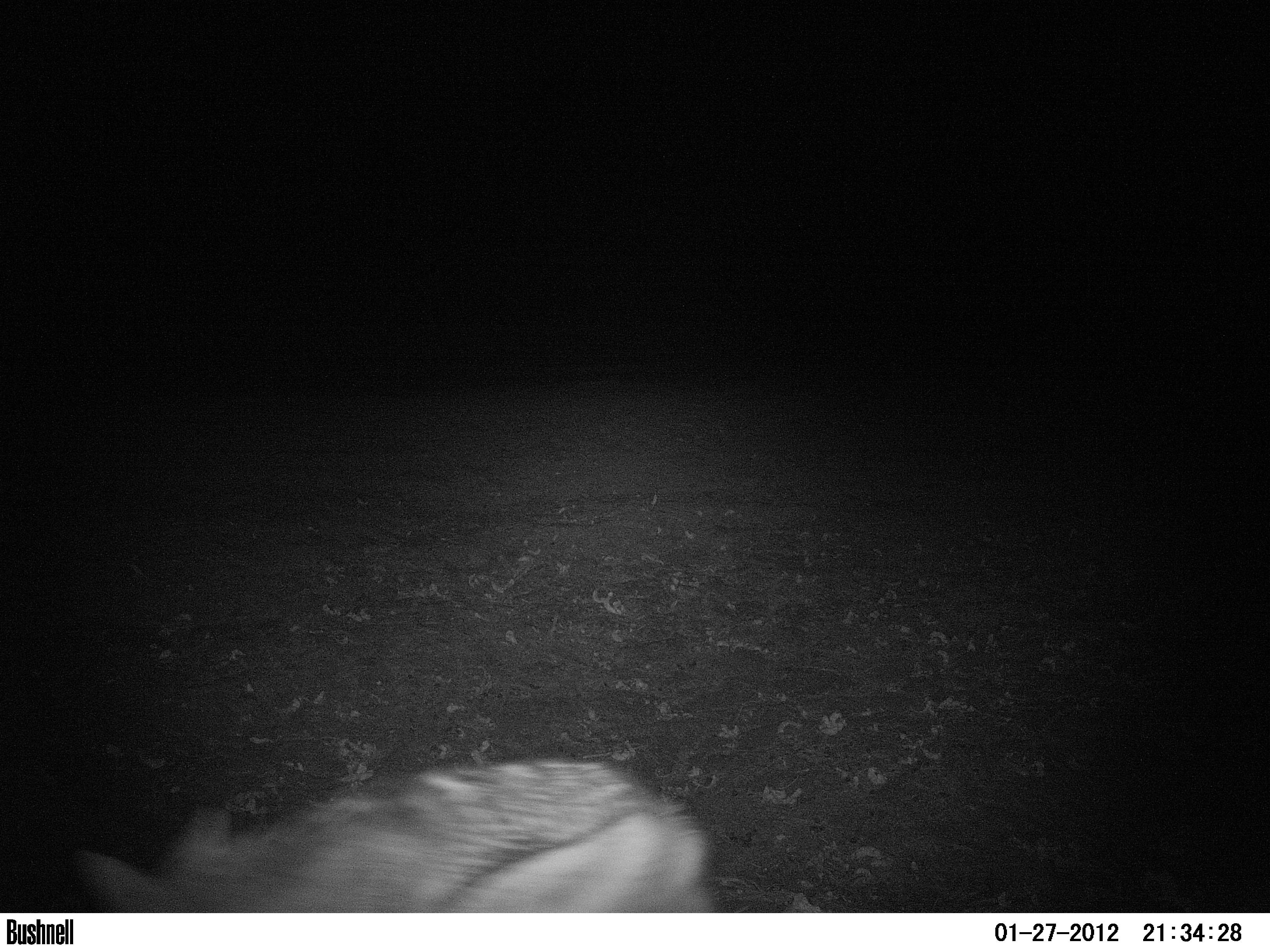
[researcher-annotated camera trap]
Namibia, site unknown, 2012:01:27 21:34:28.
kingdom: Animalia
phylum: Chordata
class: Mammalia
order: Carnivora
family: Canidae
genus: Lupulella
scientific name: Lupulella mesomelas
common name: black-backed jackal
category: canis mesomelas